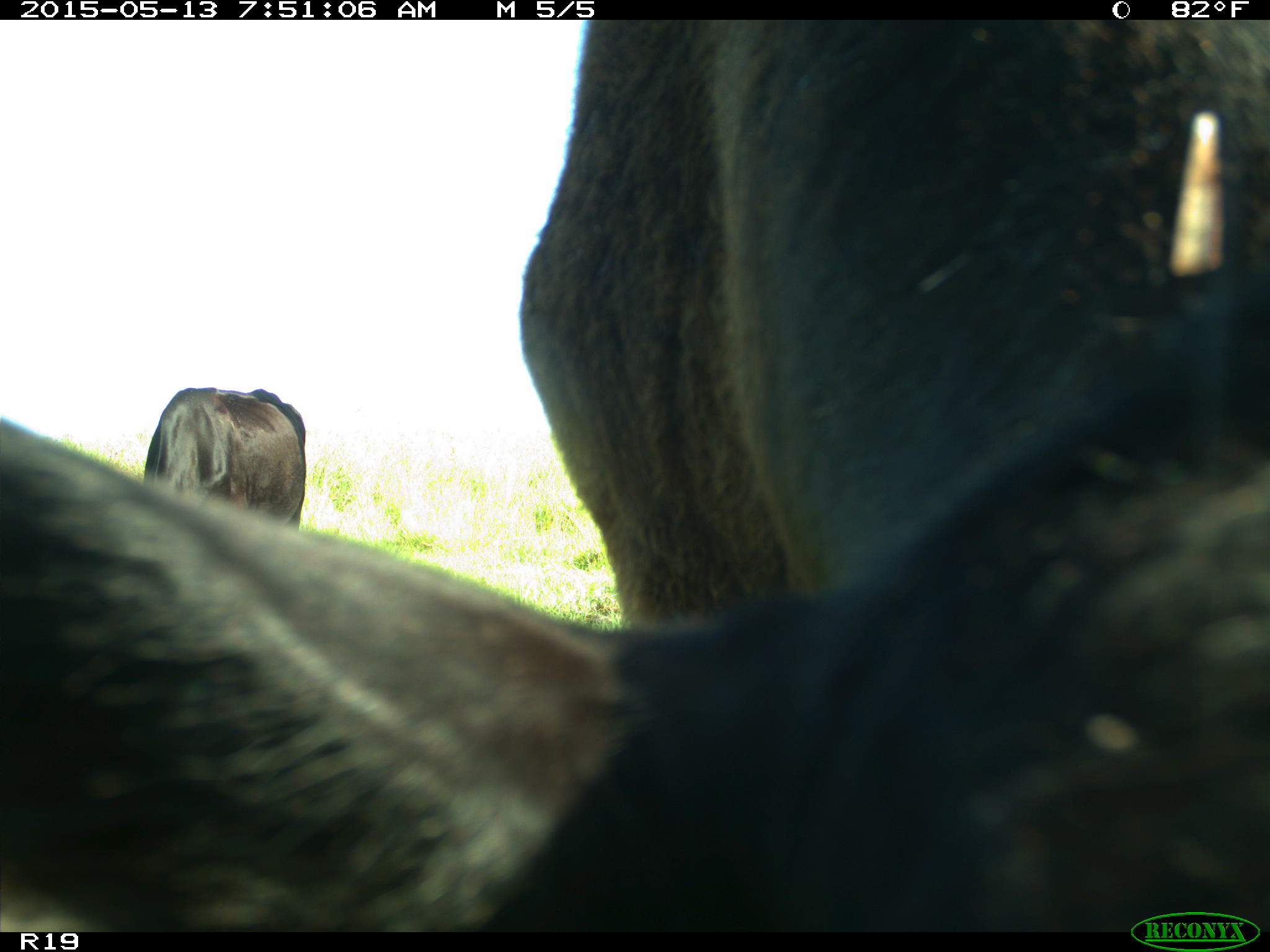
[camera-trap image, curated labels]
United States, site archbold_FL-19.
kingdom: Animalia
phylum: Chordata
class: Mammalia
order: Artiodactyla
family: Bovidae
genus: Bos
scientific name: Bos taurus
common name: domestic cow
Bos taurus (domestic cow).